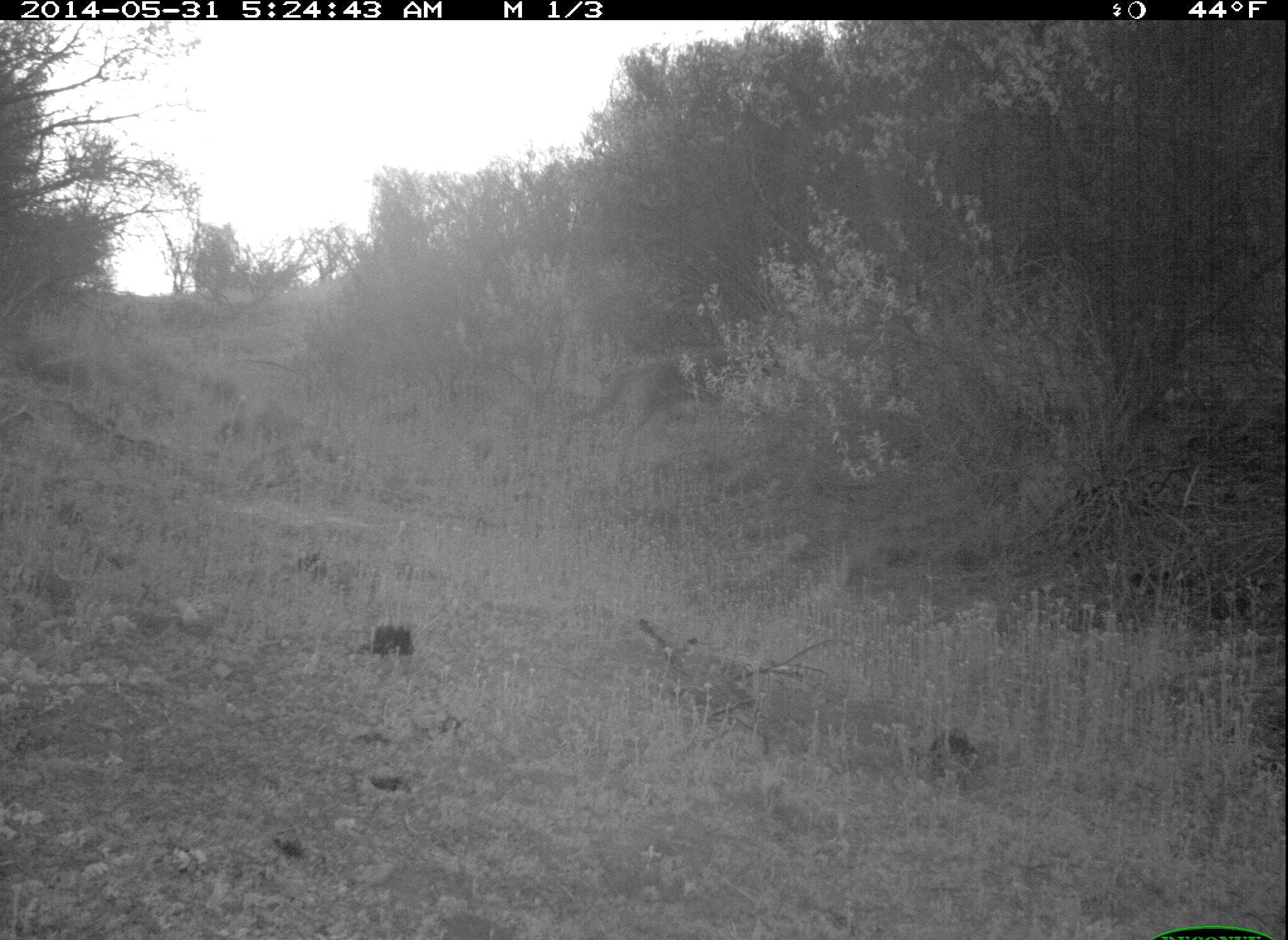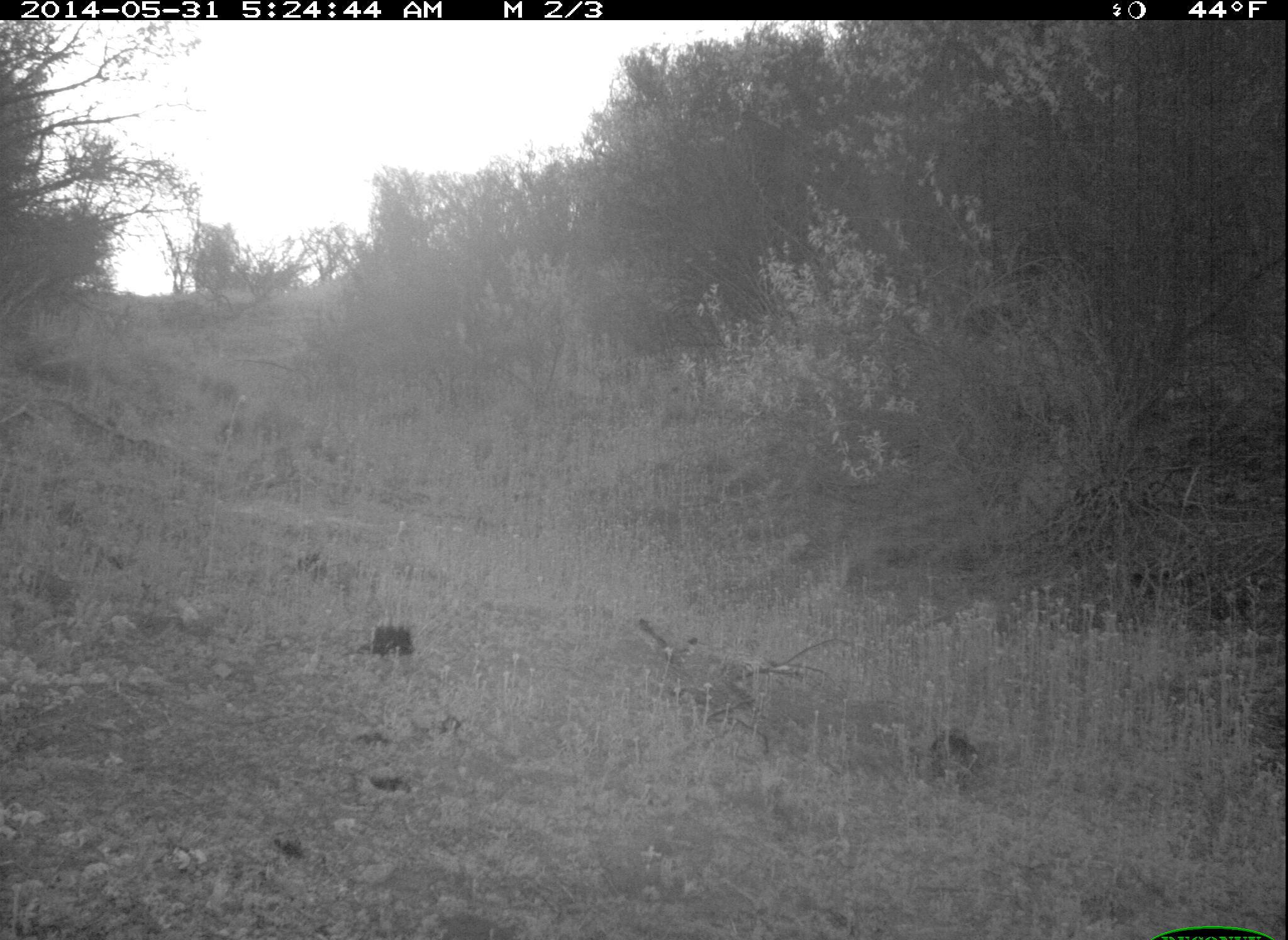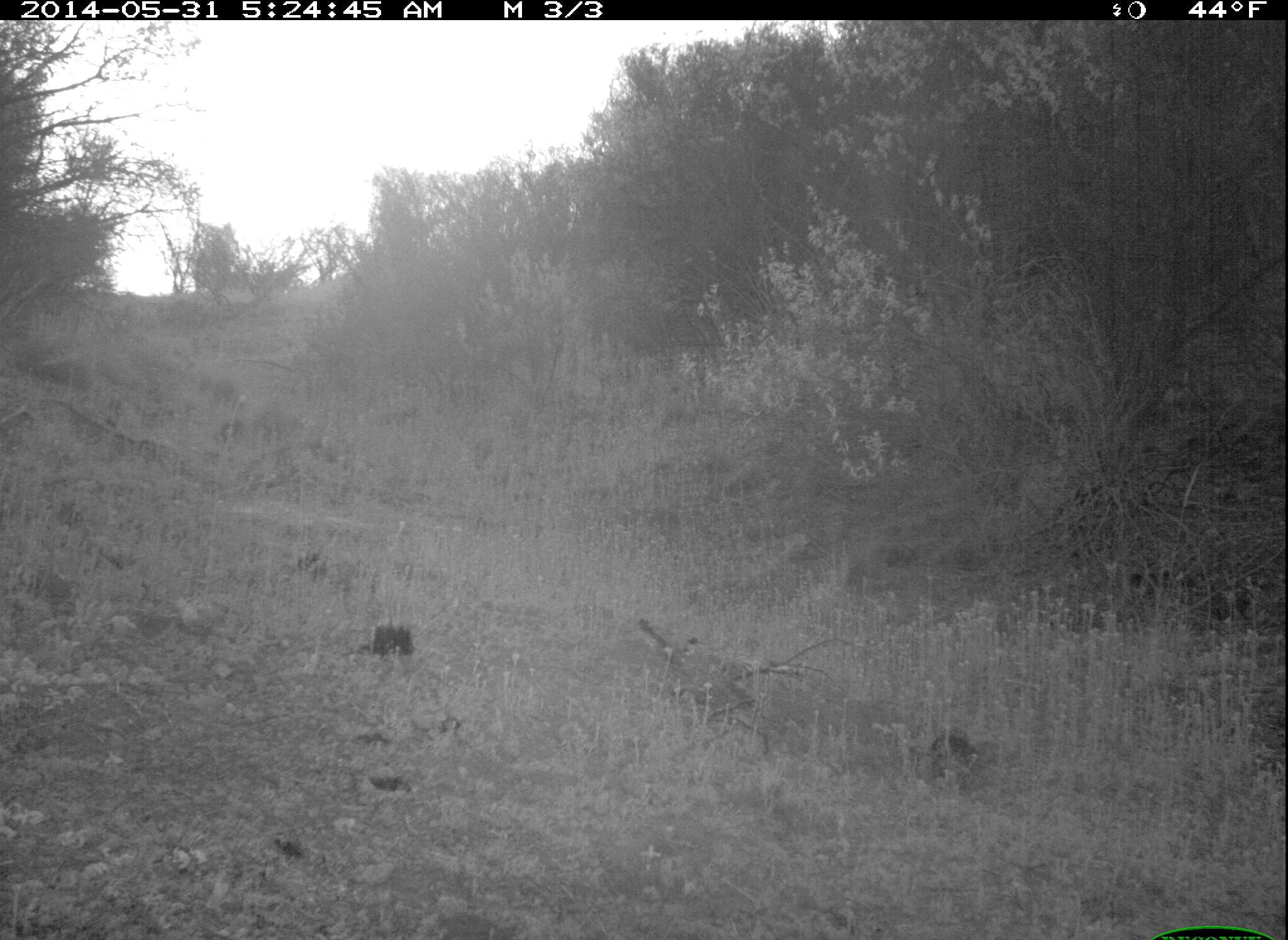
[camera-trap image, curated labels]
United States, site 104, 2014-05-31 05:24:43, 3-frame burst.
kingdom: Animalia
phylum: Chordata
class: Mammalia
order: Carnivora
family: Canidae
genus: Canis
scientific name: Canis latrans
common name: coyote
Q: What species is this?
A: Coyote (Canis latrans).